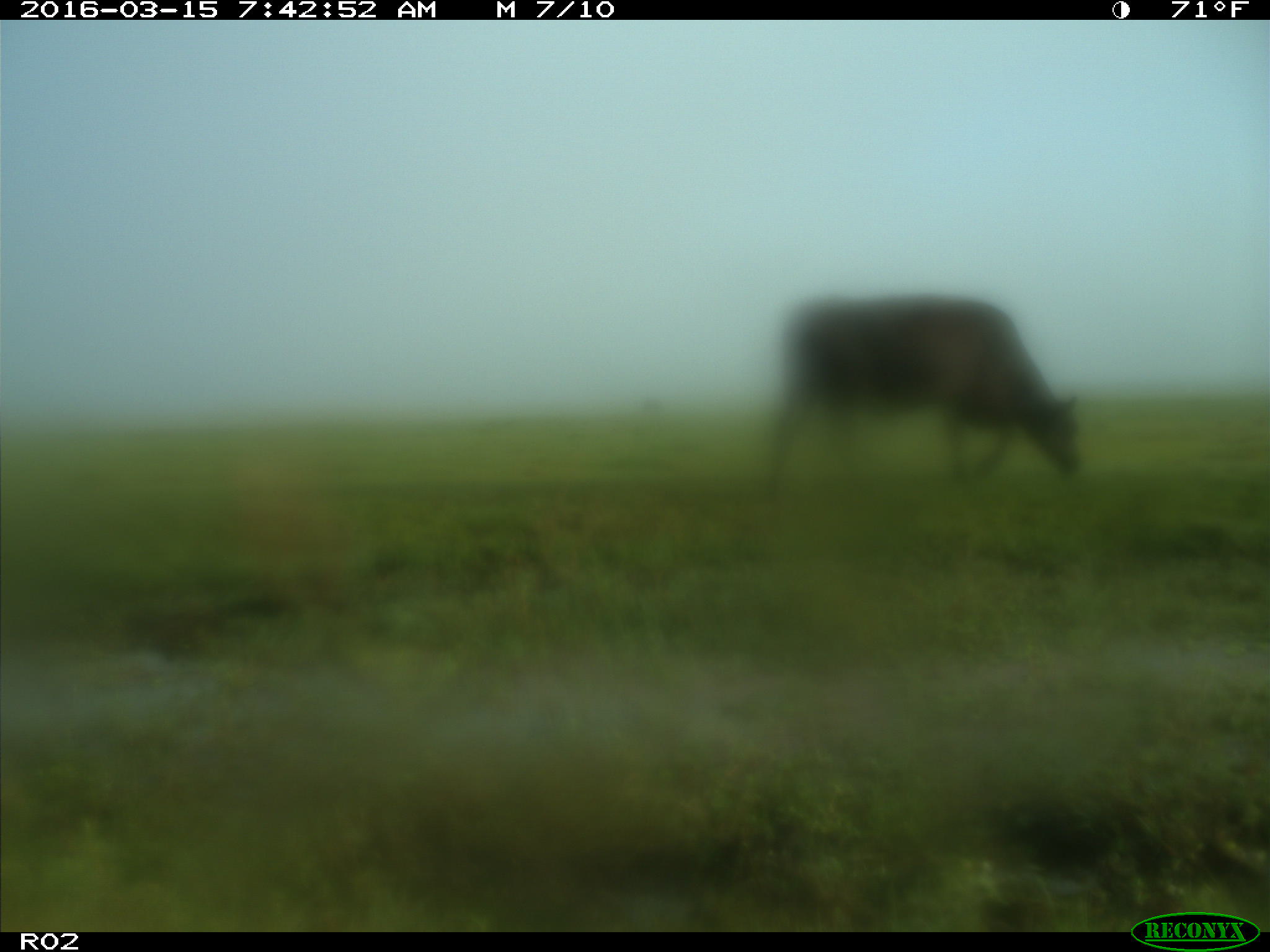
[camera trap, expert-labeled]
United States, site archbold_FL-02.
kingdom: Animalia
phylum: Chordata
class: Mammalia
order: Artiodactyla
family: Bovidae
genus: Bos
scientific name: Bos taurus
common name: domestic cow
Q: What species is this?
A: Bos taurus (domestic cow).